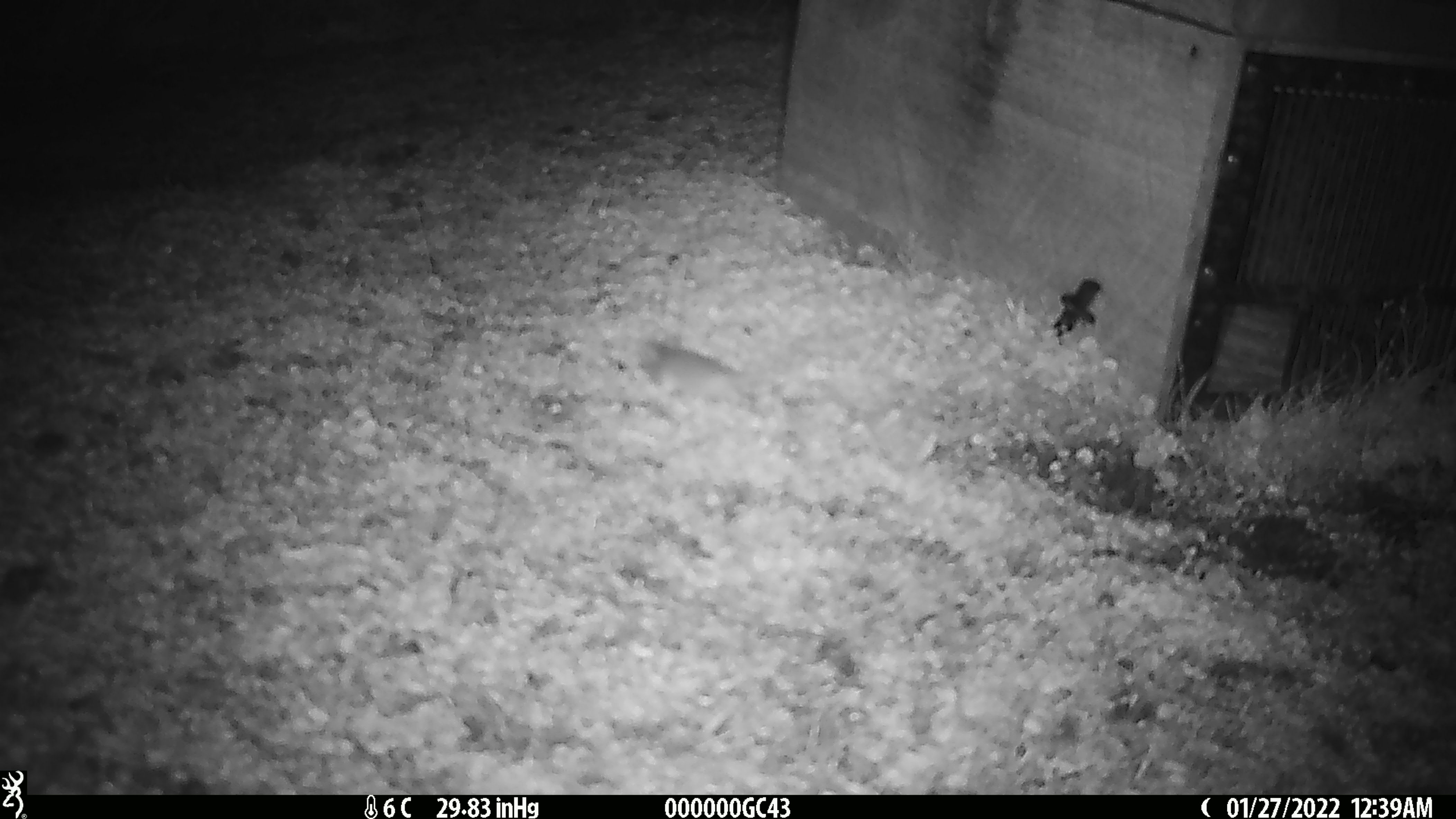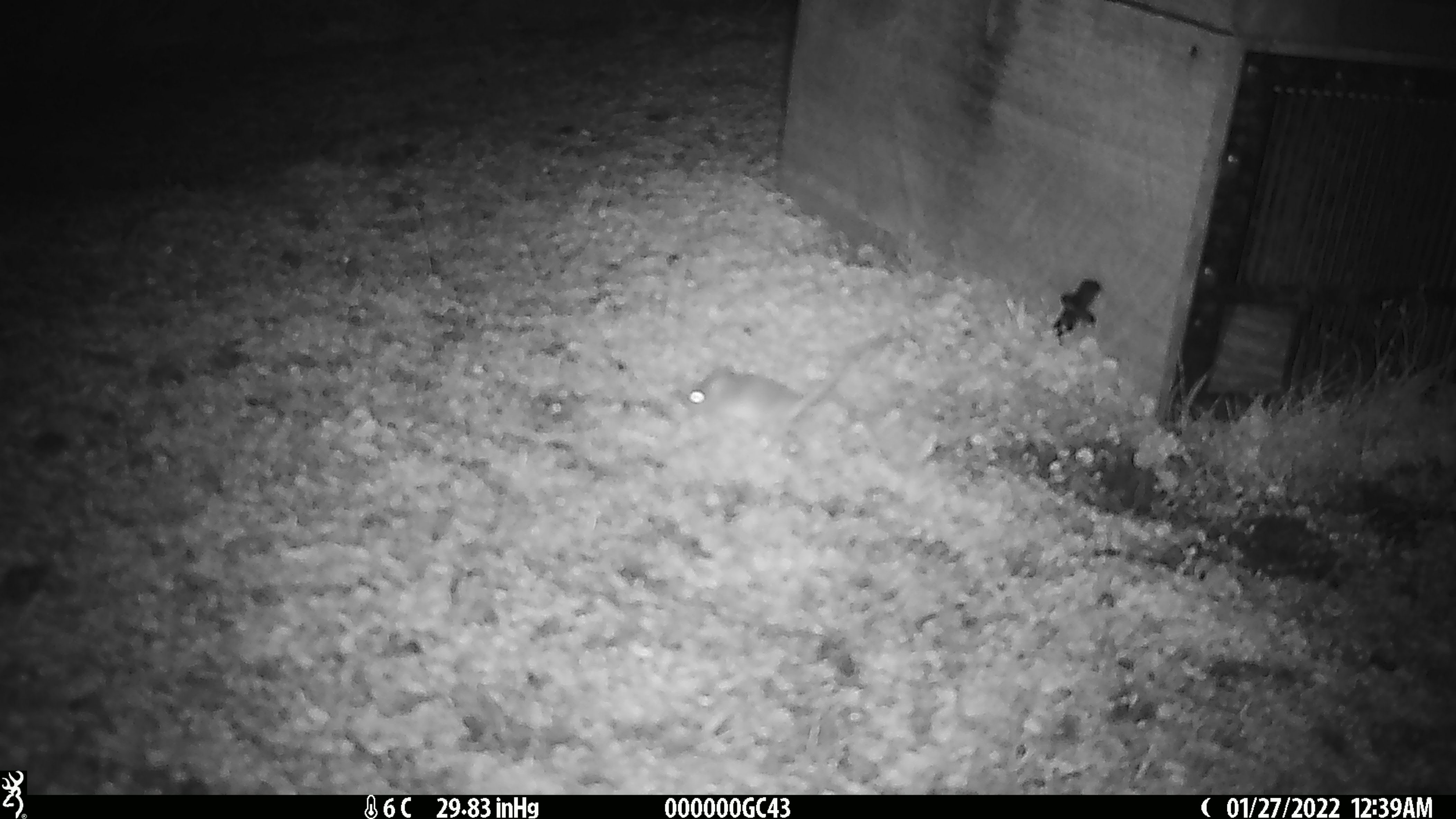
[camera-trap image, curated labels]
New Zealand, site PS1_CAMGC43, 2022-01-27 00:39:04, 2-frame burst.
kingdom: Animalia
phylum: Chordata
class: Mammalia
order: Rodentia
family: Muridae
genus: Mus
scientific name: Mus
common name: mouse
Mouse (Mus).